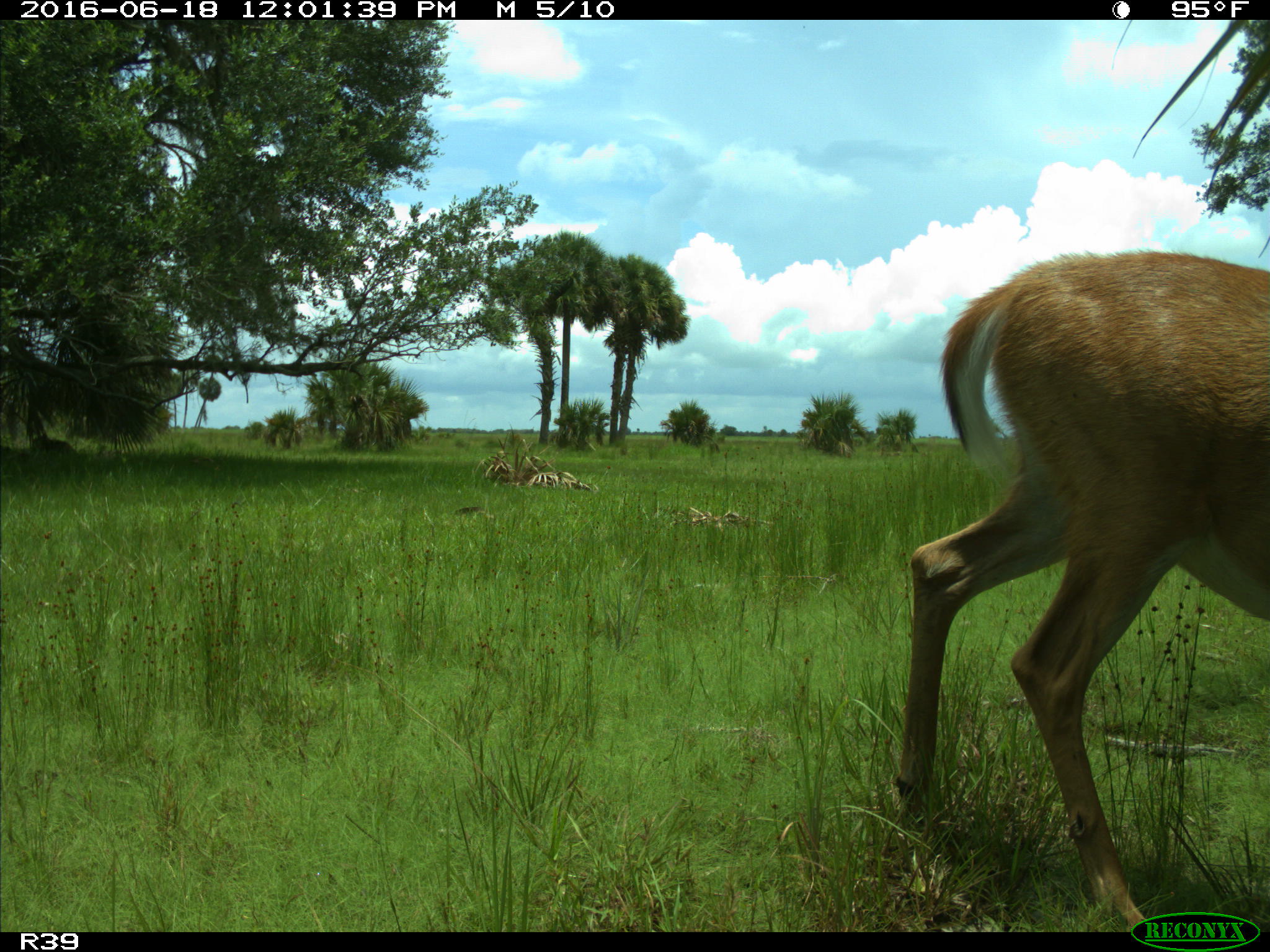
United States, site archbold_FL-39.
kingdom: Animalia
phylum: Chordata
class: Mammalia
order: Artiodactyla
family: Cervidae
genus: Odocoileus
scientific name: Odocoileus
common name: deer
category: unidentified deer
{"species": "unidentified deer (deer) (Odocoileus)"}